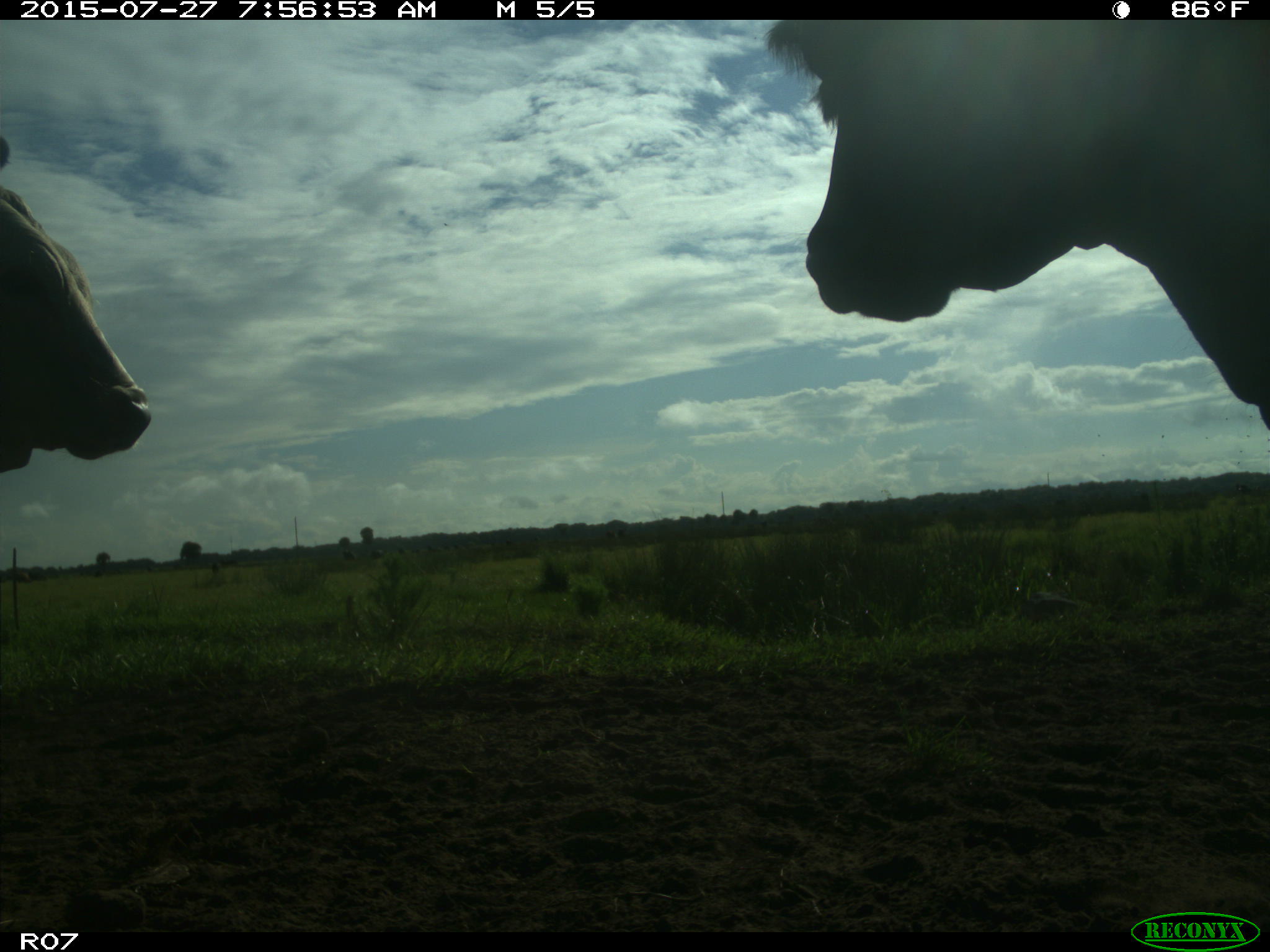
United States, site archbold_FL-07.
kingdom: Animalia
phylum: Chordata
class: Mammalia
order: Artiodactyla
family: Bovidae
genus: Bos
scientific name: Bos taurus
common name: domestic cow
Bos taurus (domestic cow).